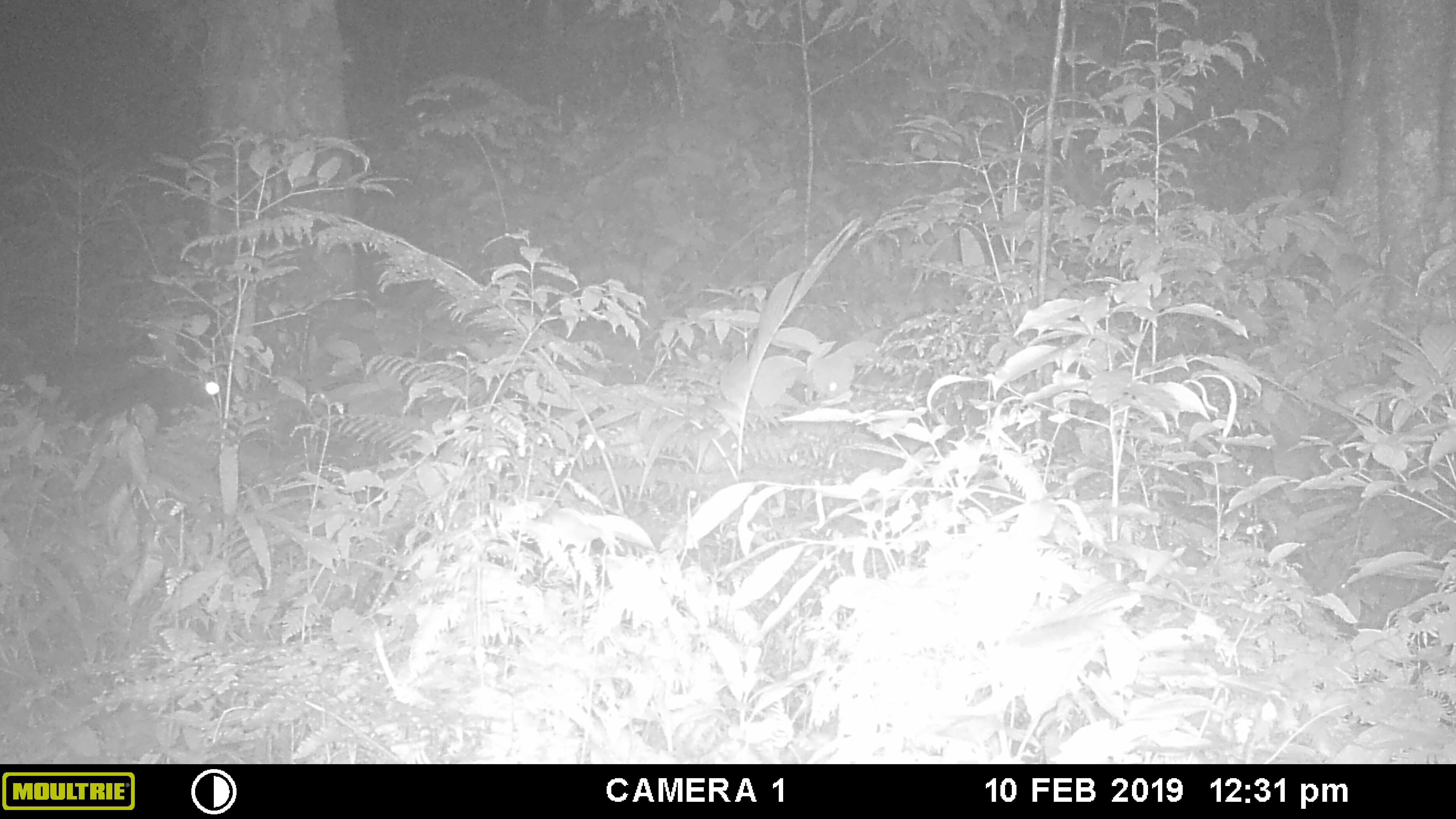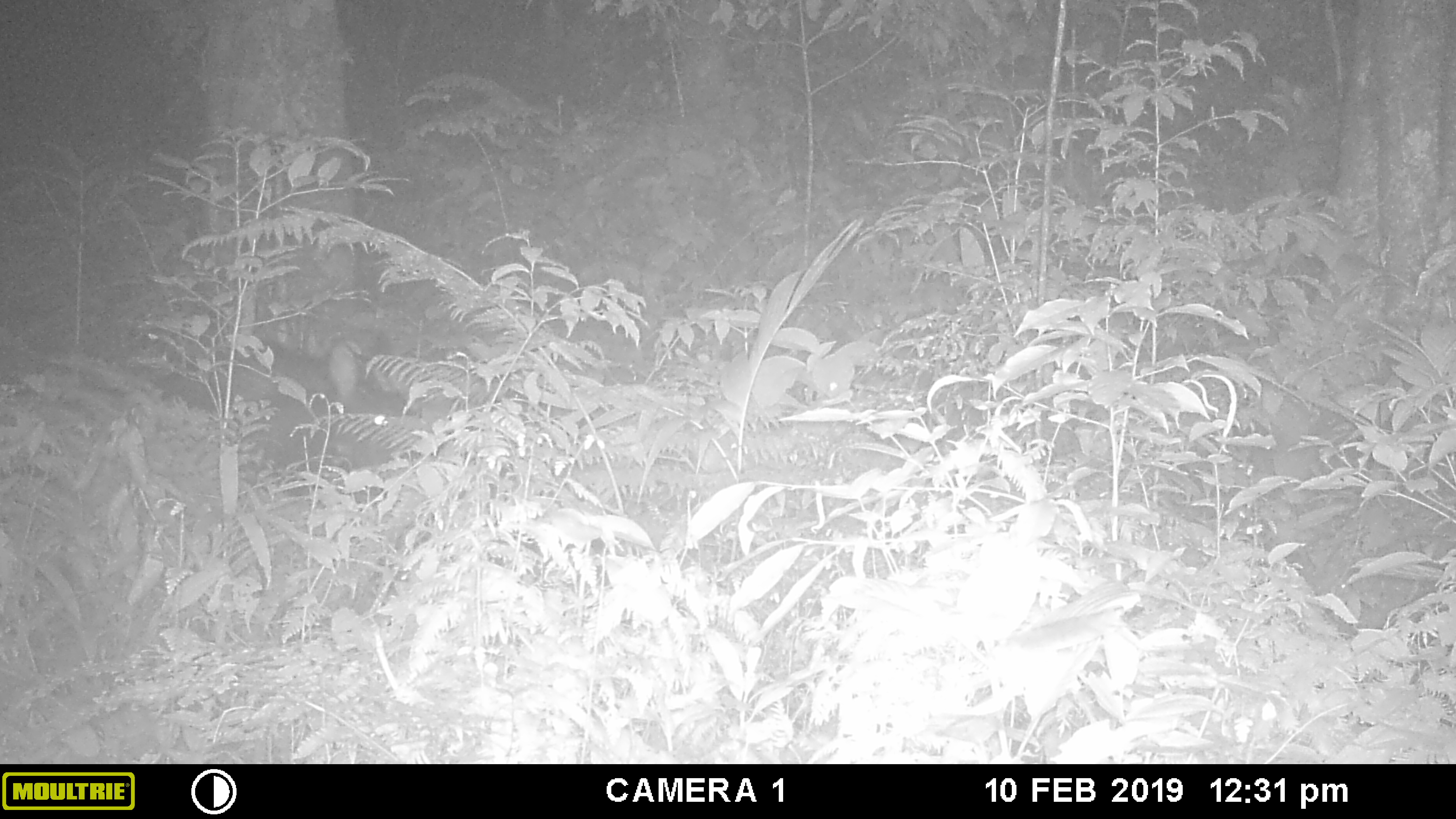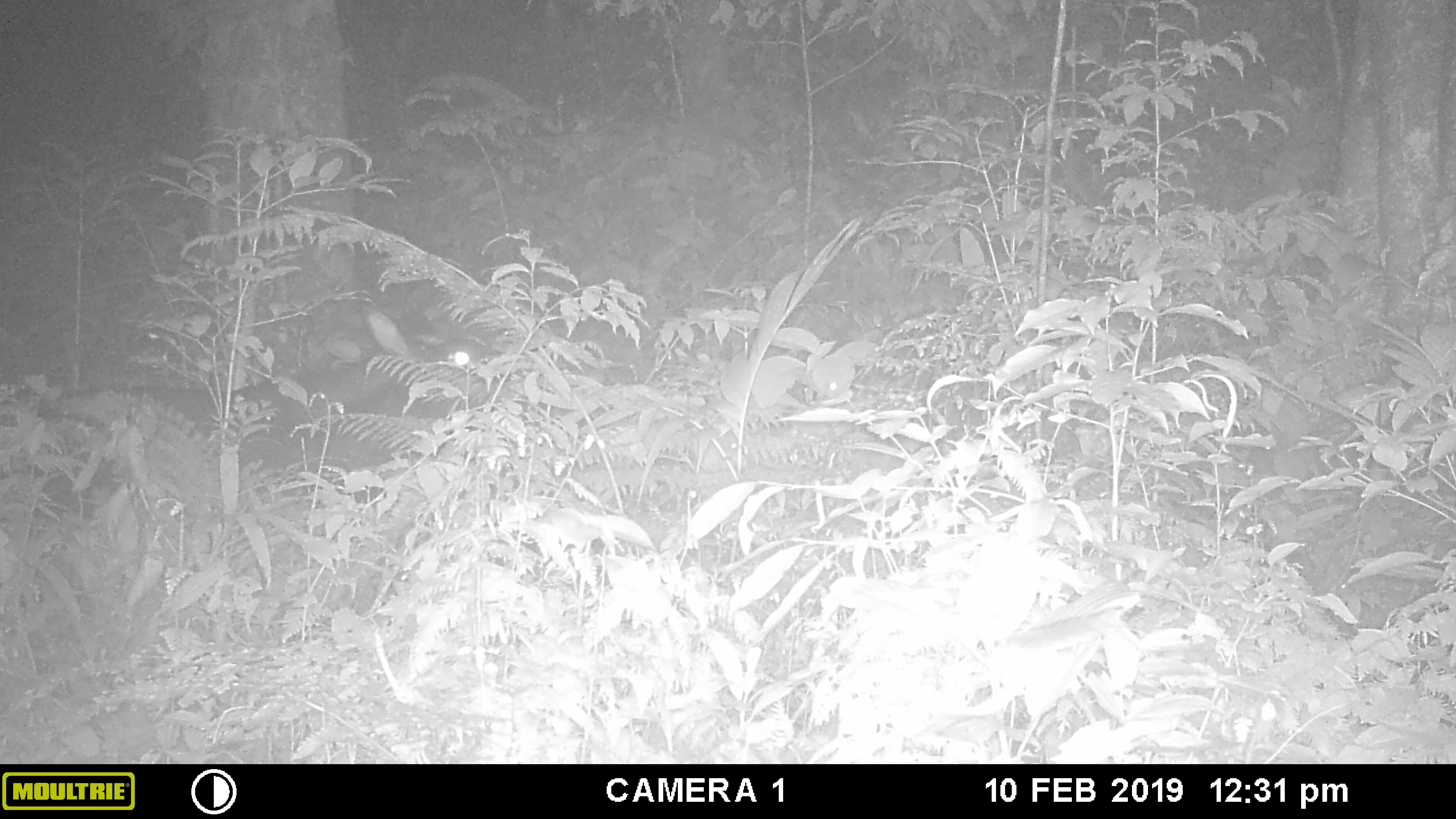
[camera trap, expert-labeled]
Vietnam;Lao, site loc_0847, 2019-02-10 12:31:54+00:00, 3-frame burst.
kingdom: Animalia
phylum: Chordata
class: Mammalia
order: Artiodactyla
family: Bovidae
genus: Capricornis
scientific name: Capricornis sumatraensis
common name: chinese serow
Chinese serow (Capricornis sumatraensis). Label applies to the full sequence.